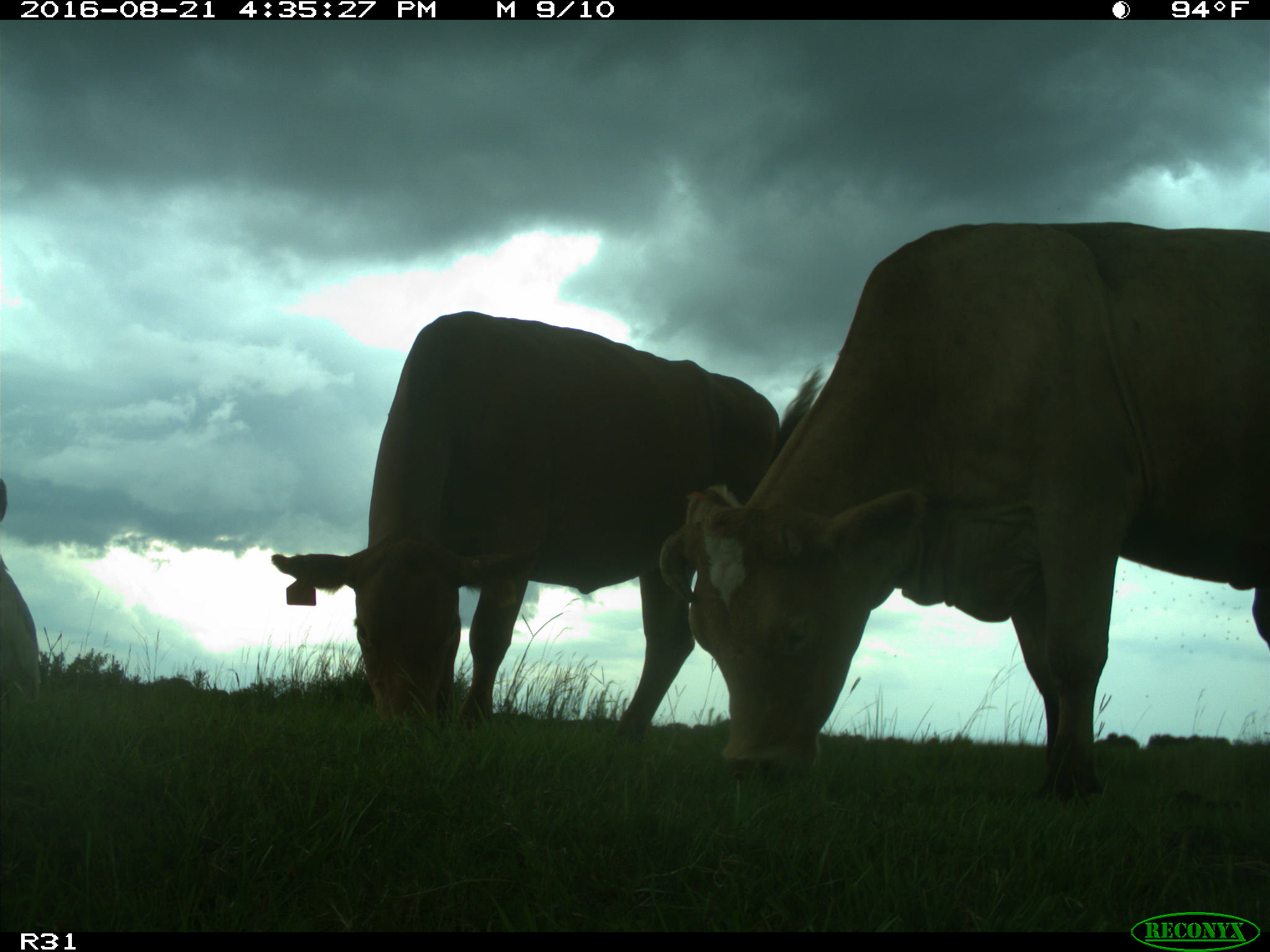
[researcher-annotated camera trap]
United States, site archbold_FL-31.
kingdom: Animalia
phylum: Chordata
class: Mammalia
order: Artiodactyla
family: Bovidae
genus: Bos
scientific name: Bos taurus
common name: domestic cow